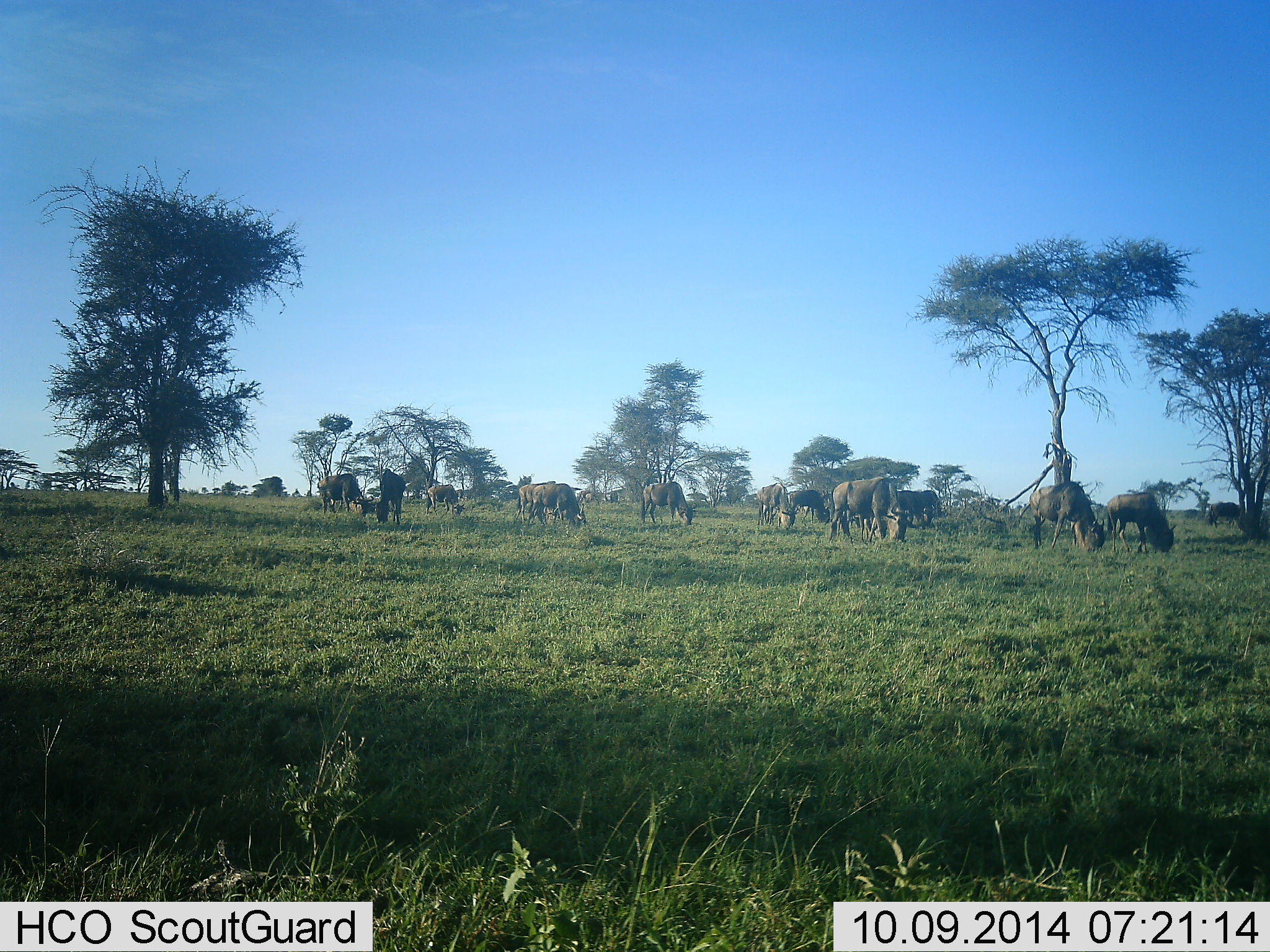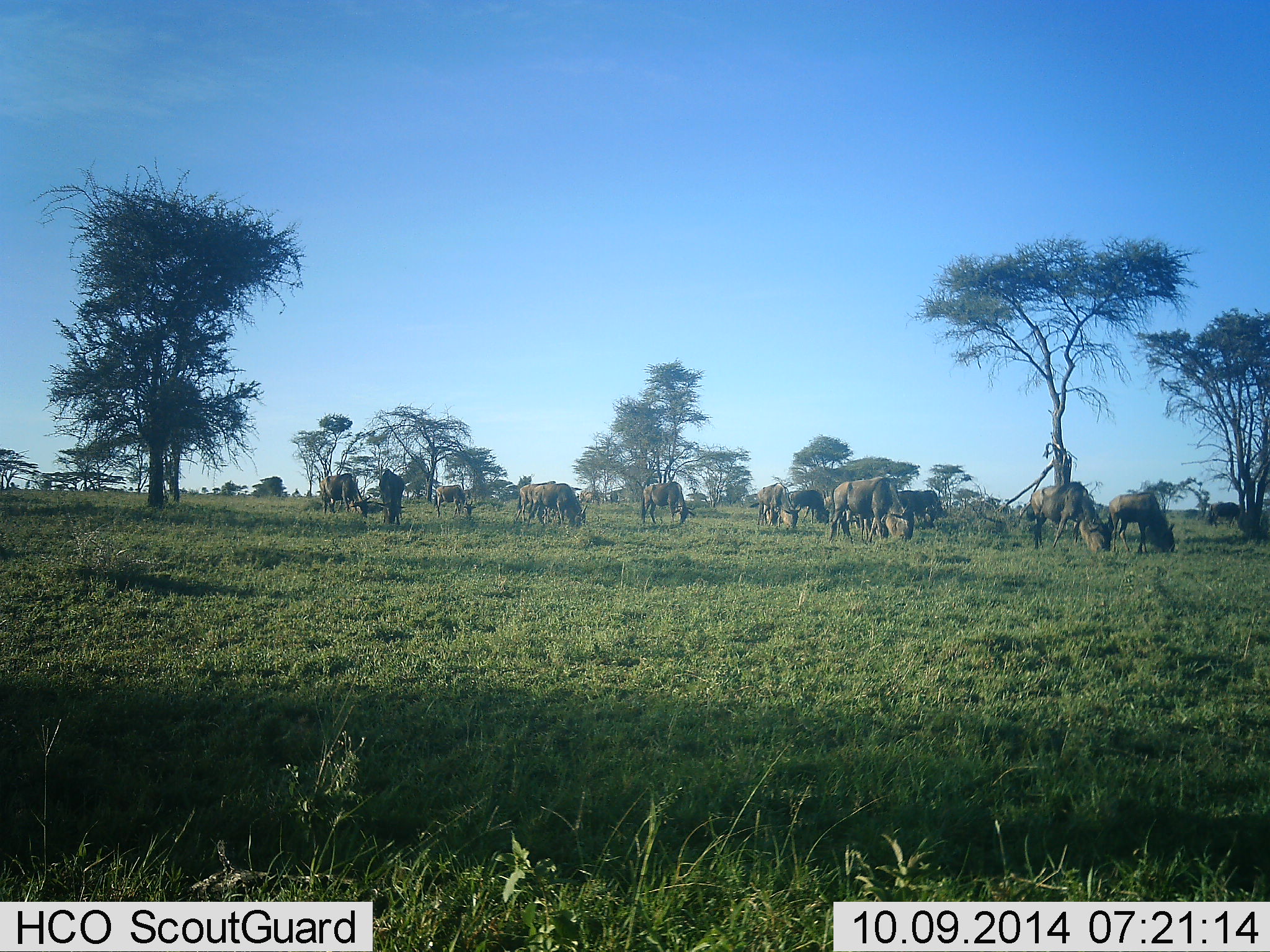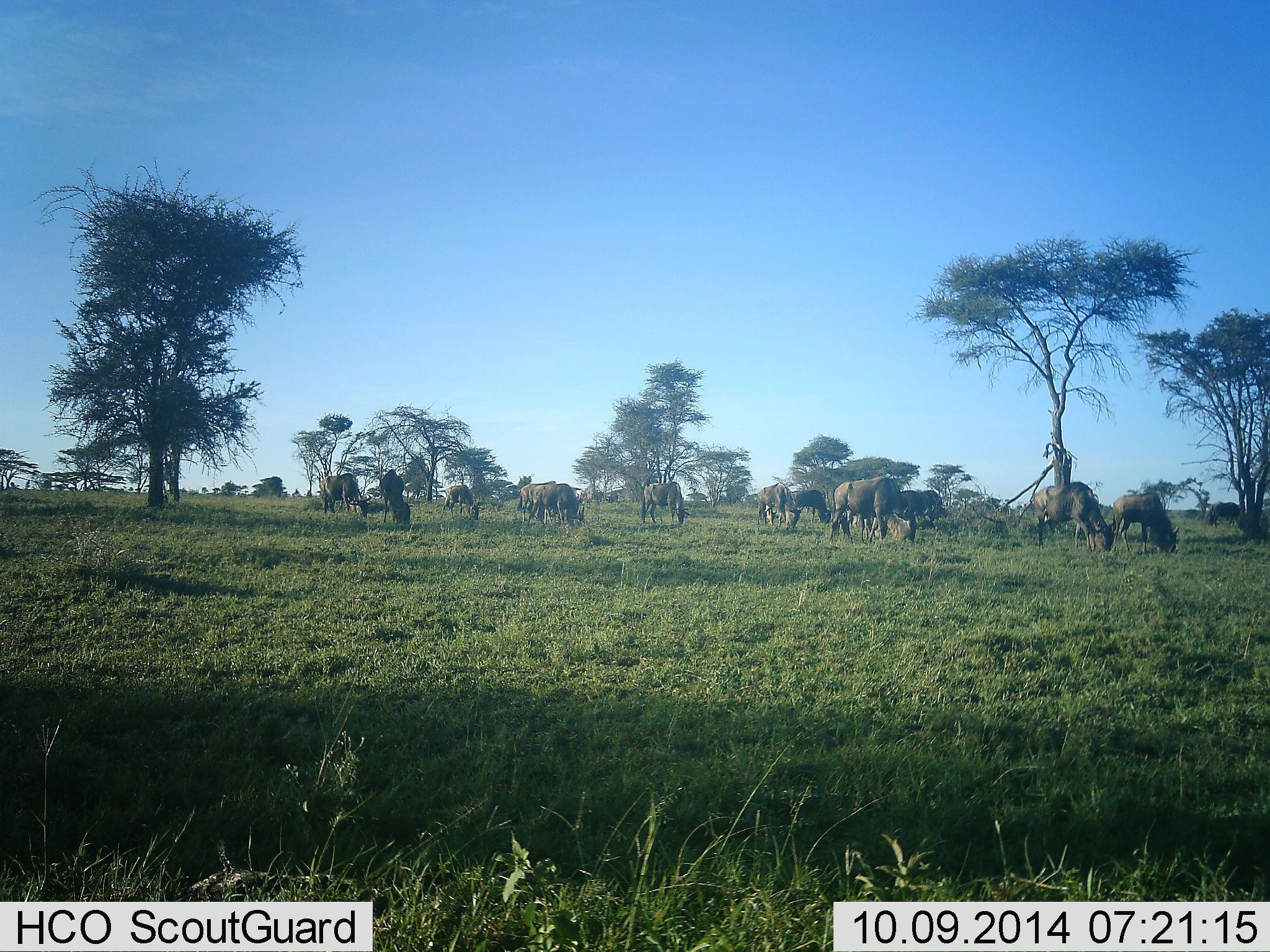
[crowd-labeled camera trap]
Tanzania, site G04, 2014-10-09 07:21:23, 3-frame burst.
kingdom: Animalia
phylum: Chordata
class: Mammalia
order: Artiodactyla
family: Bovidae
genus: Connochaetes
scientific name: Connochaetes taurinus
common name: blue wildebeest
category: wildebeest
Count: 11-50.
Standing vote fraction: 50%.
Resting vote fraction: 0%.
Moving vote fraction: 10%.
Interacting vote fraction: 0%.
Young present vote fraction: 0%.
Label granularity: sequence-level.